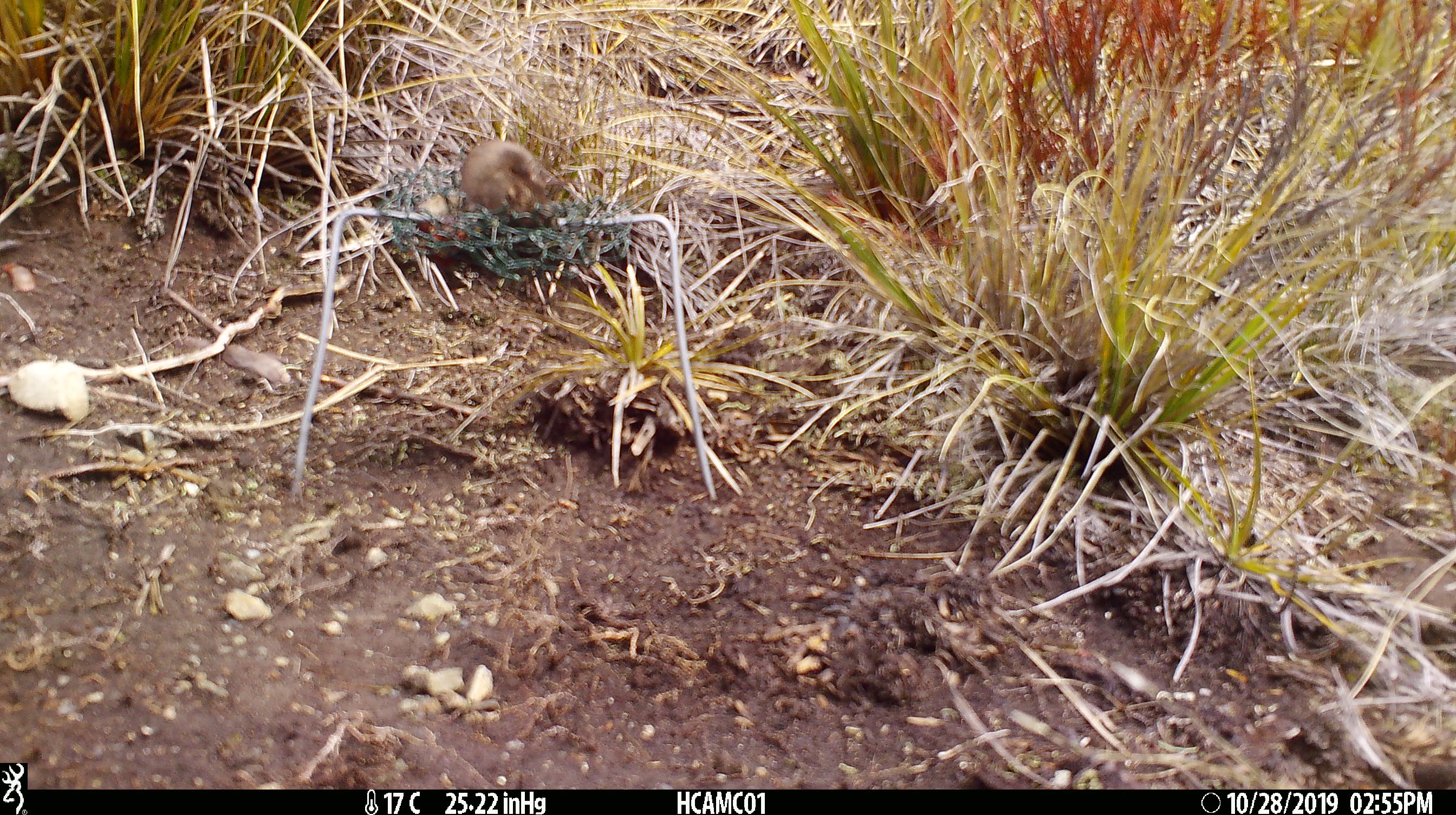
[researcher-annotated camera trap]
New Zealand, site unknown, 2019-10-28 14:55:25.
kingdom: Animalia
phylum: Chordata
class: Mammalia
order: Rodentia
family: Muridae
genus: Mus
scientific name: Mus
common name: mouse